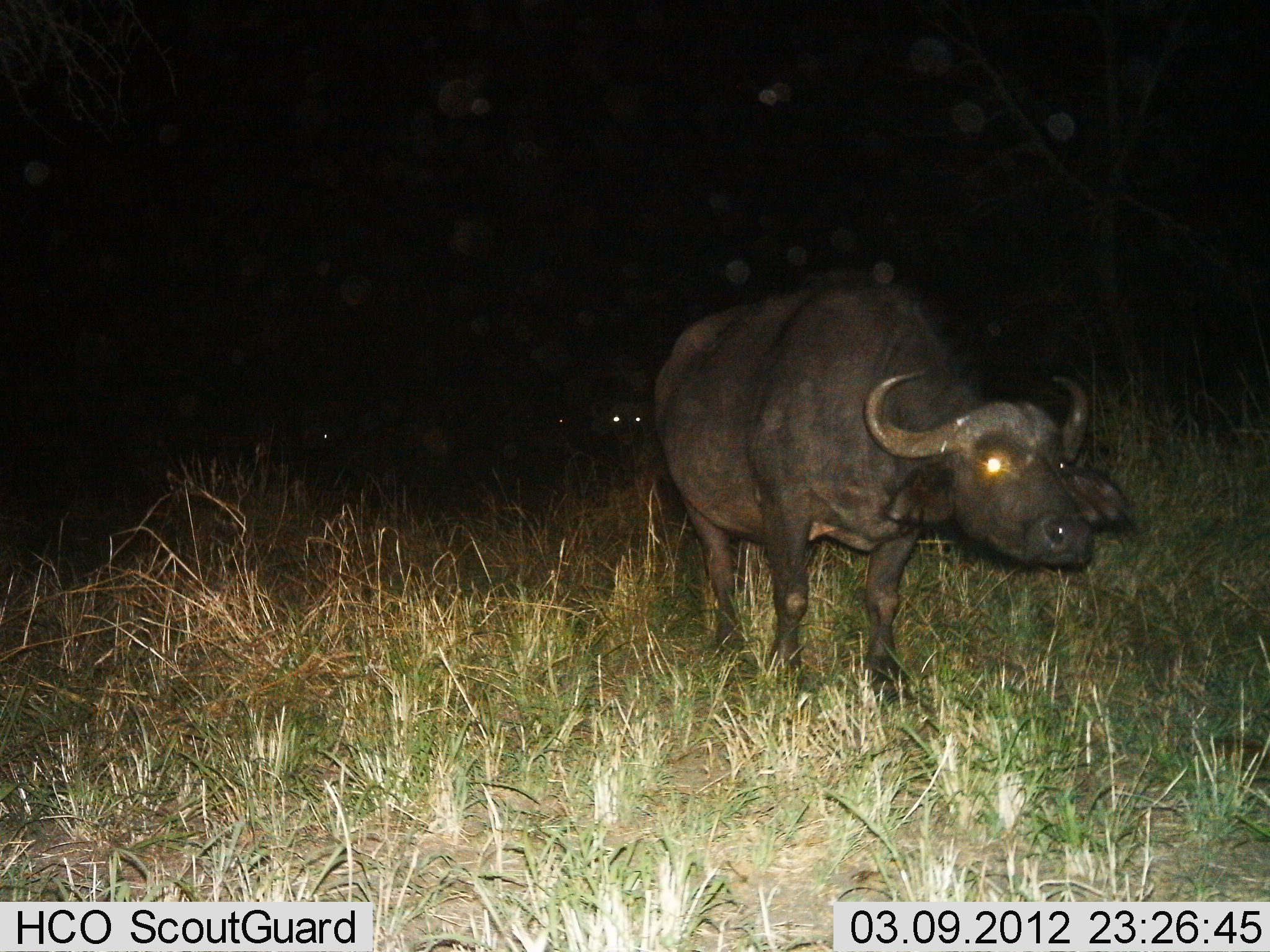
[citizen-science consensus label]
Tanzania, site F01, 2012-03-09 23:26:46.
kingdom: Animalia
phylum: Chordata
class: Mammalia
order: Artiodactyla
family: Bovidae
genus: Syncerus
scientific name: Syncerus caffer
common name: cape buffalo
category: buffalo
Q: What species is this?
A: Buffalo (cape buffalo) (Syncerus caffer).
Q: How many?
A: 2.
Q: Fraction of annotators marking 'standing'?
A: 79%.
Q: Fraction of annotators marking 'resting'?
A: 5%.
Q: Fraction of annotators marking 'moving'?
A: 26%.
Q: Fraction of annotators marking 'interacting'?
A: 0%.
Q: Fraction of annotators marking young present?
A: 0%.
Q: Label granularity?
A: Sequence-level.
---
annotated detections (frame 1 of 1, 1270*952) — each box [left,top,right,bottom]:
animal: [652,281,1133,700]; [585,397,654,478]; [306,423,341,475]